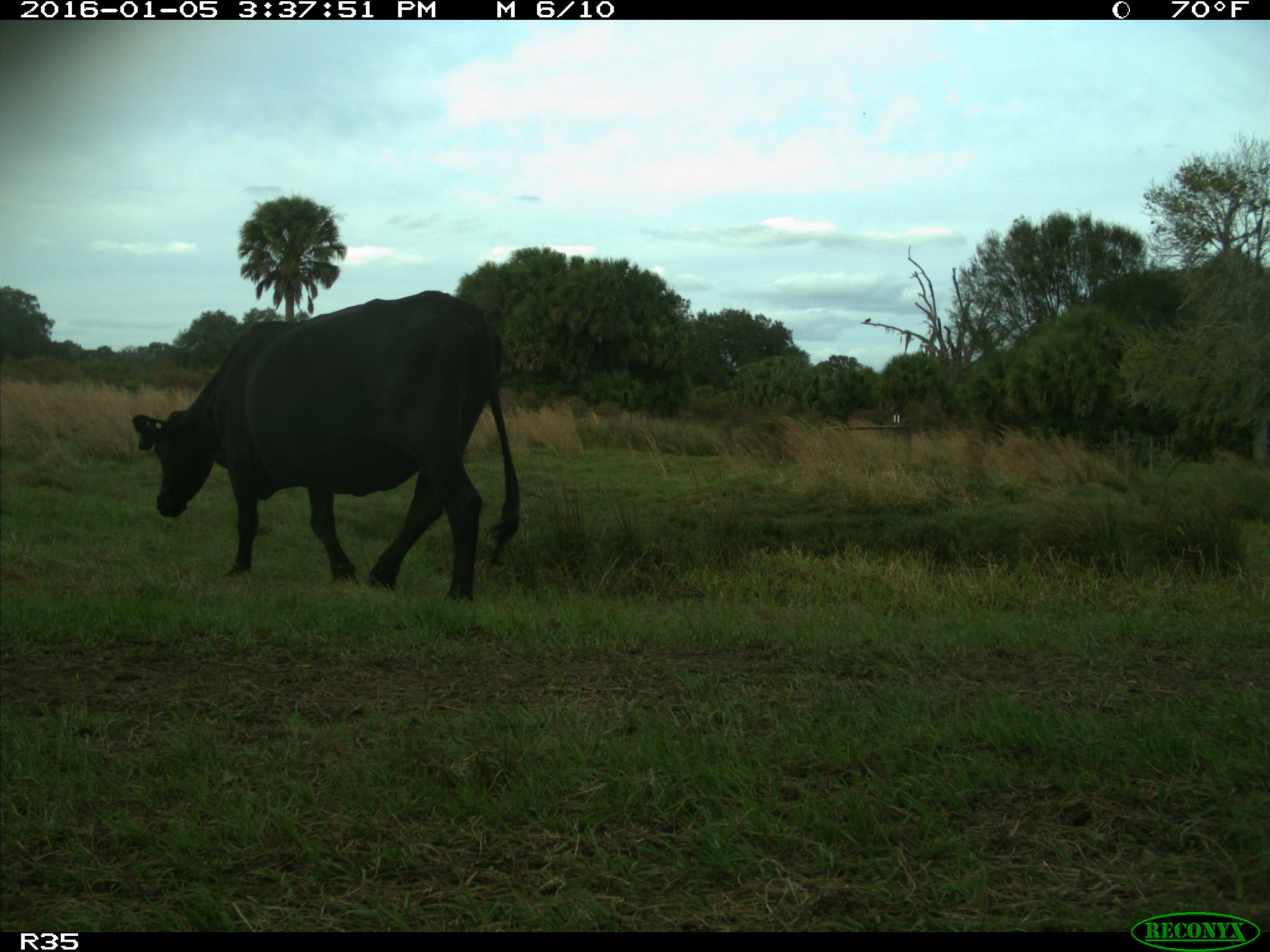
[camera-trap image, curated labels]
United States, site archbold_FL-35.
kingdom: Animalia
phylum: Chordata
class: Mammalia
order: Artiodactyla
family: Bovidae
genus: Bos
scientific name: Bos taurus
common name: domestic cow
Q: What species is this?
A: Bos taurus (domestic cow).